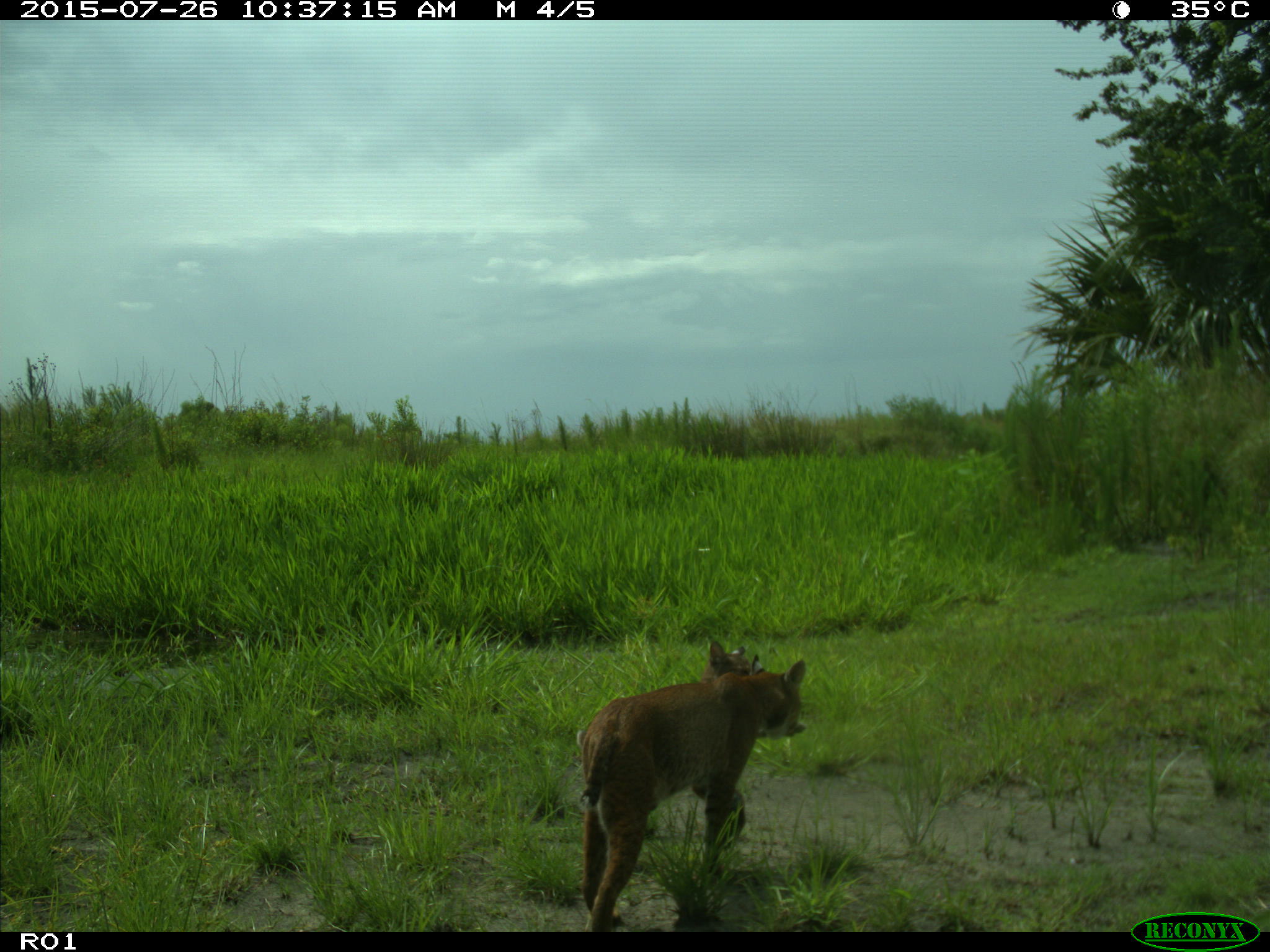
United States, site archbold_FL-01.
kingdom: Animalia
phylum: Chordata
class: Mammalia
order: Carnivora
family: Felidae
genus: Lynx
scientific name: Lynx rufus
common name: bobcat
Lynx rufus (bobcat).